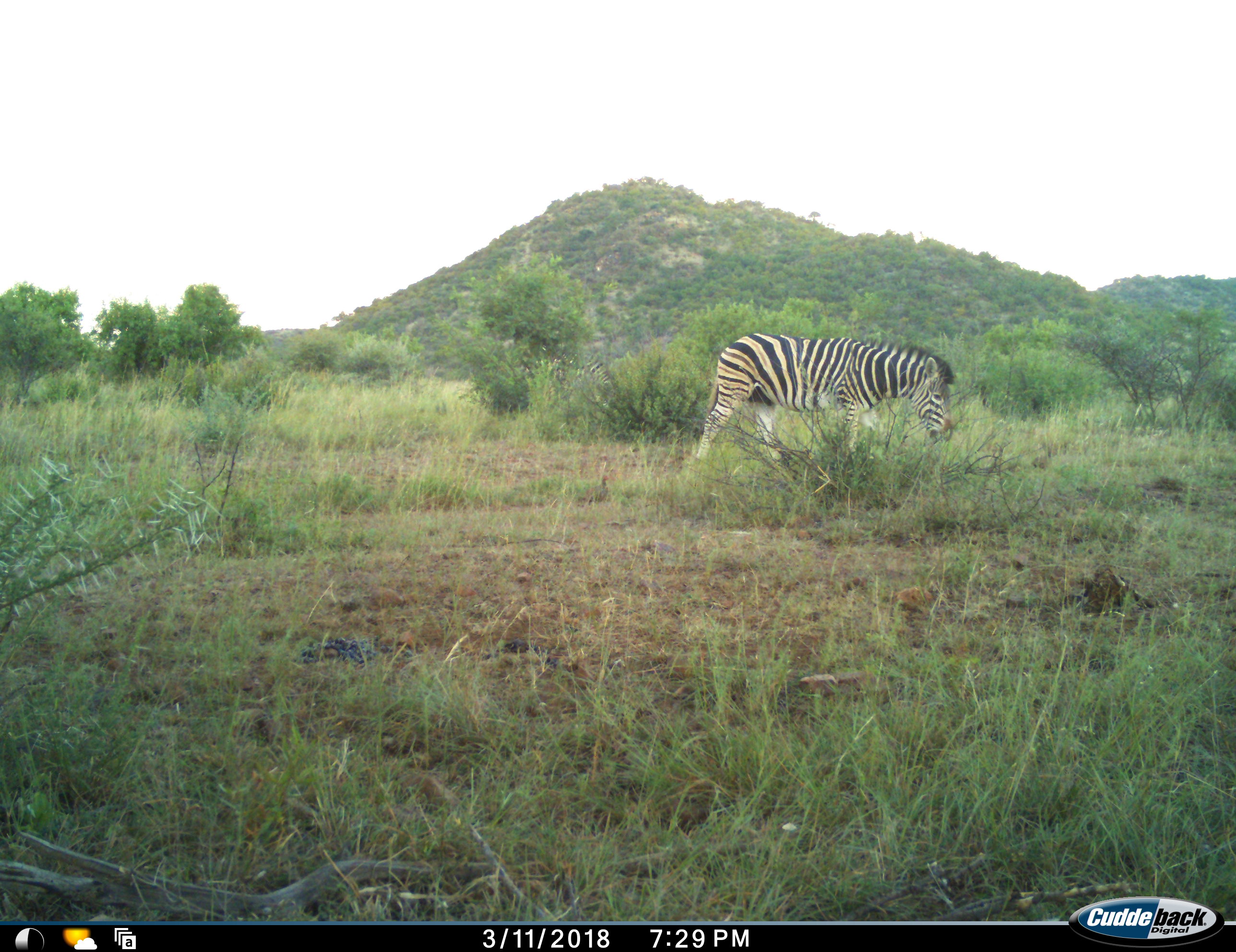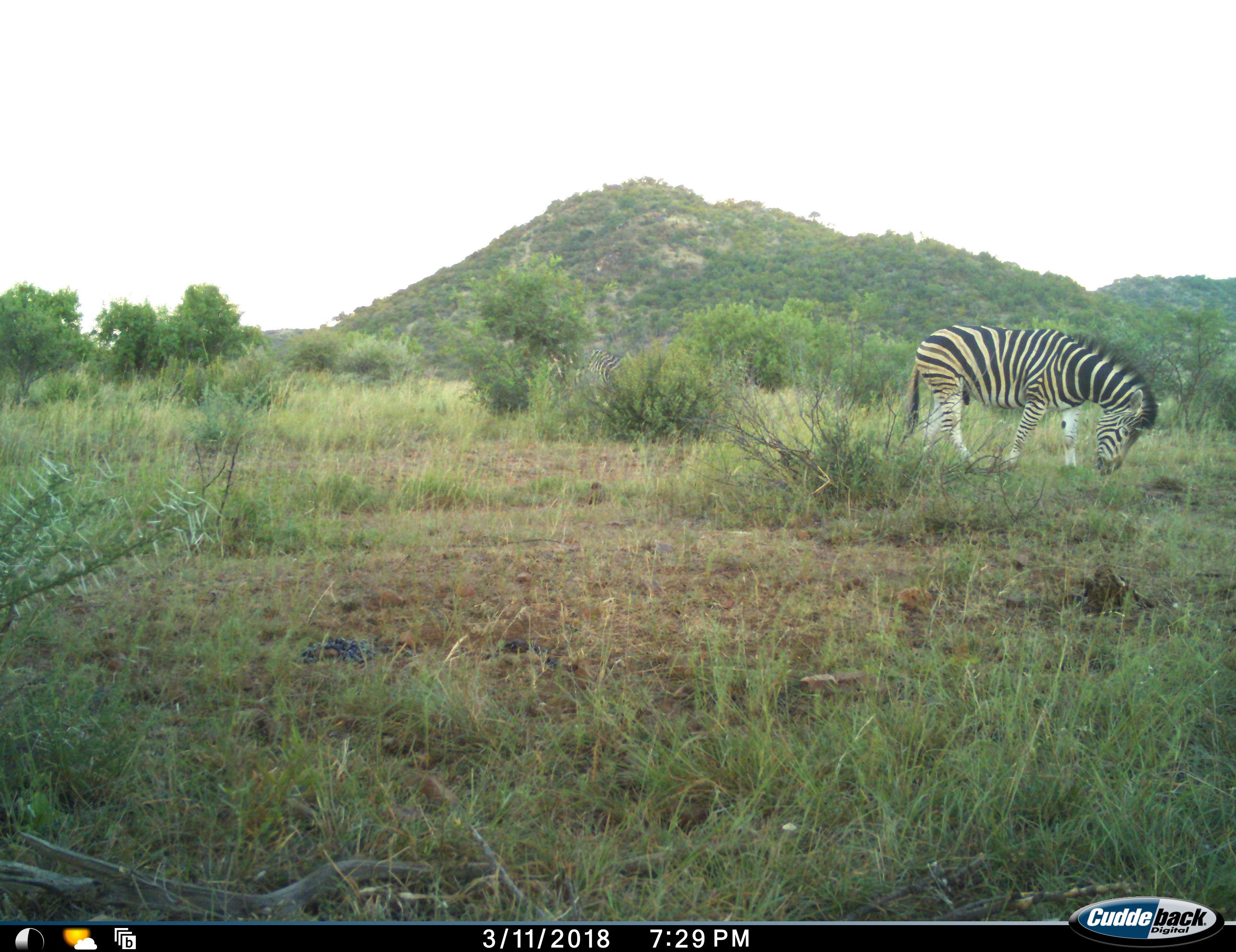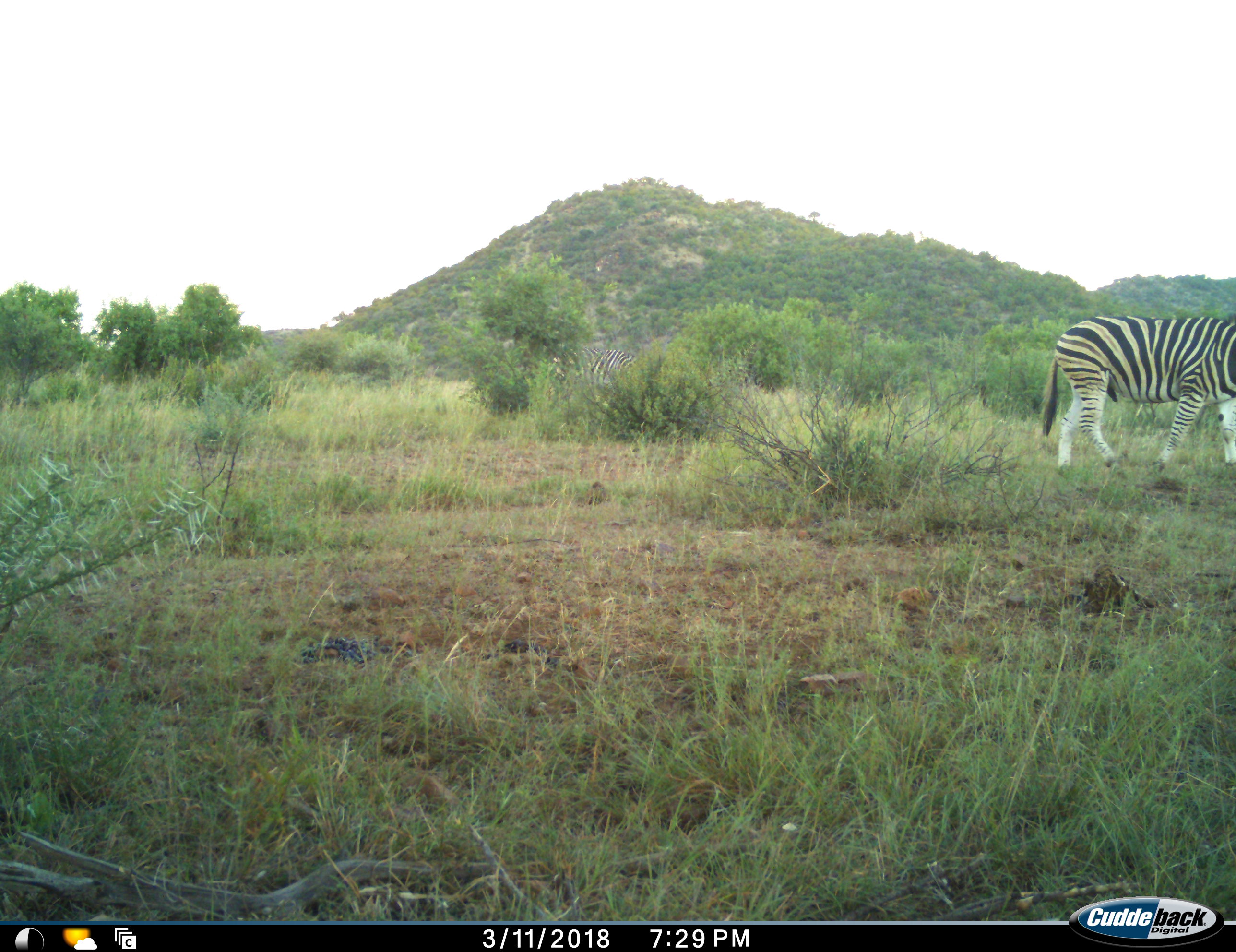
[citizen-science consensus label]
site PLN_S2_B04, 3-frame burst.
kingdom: Animalia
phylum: Chordata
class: Mammalia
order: Perissodactyla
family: Equidae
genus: Equus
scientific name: Equus quagga burchellii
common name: burchell's zebra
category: zebraburchells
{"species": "zebraburchells (burchell's zebra) (Equus quagga burchellii)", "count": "1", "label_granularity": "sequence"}